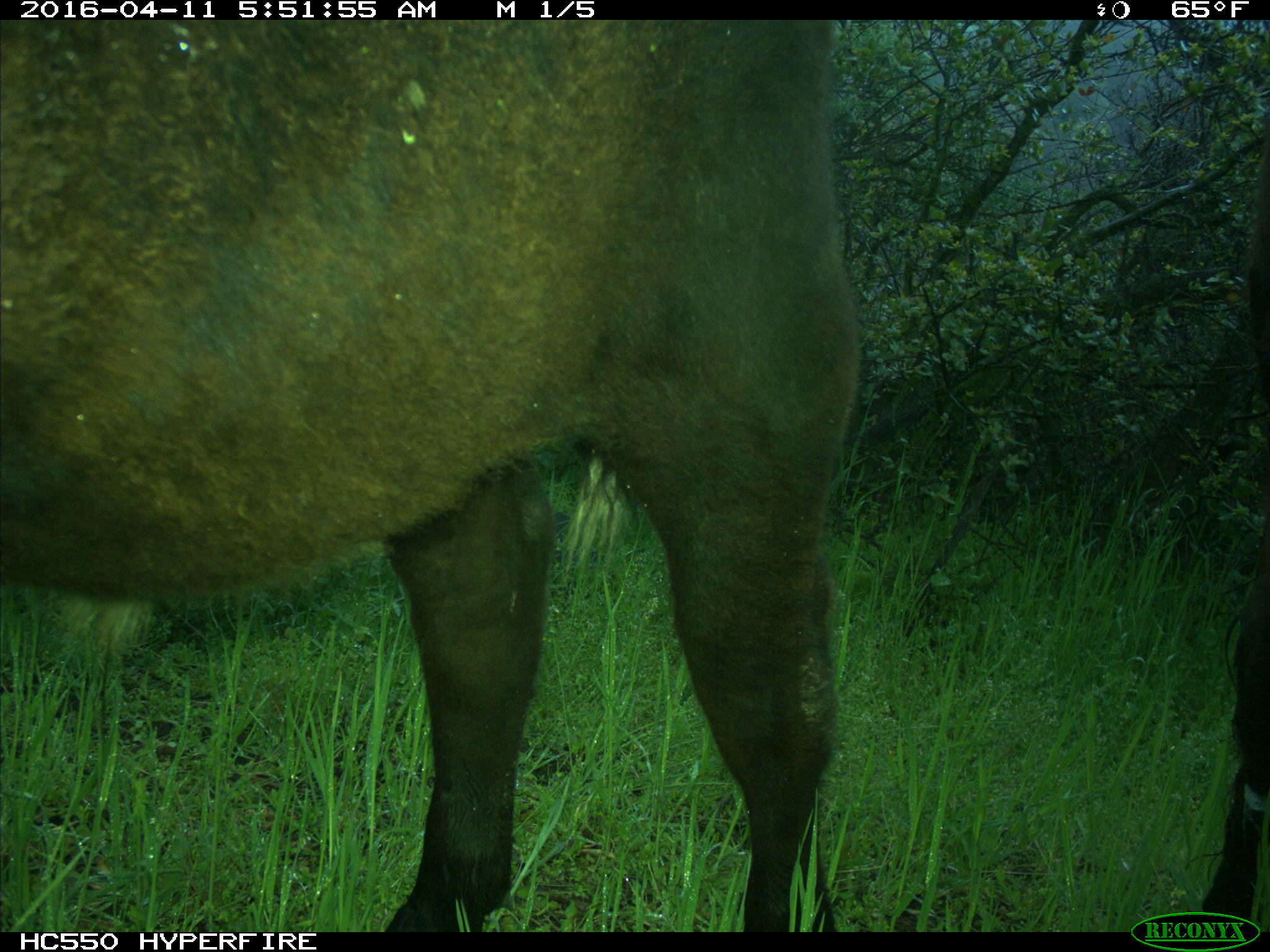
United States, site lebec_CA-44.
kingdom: Animalia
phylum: Chordata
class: Mammalia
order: Artiodactyla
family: Bovidae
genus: Bos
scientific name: Bos taurus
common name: domestic cow